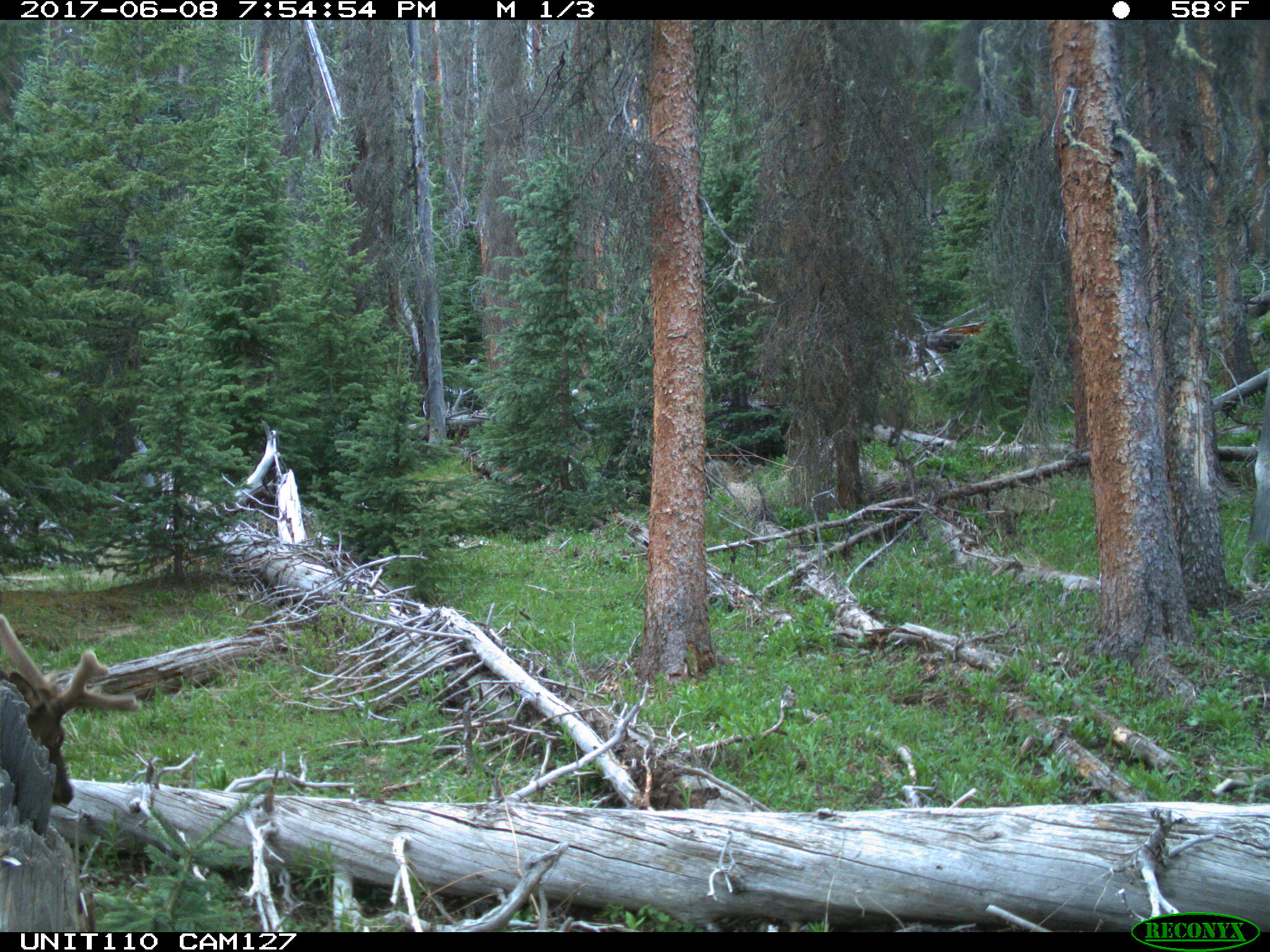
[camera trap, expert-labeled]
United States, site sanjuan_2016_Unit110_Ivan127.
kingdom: Animalia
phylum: Chordata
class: Mammalia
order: Artiodactyla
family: Cervidae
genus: Cervus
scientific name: Cervus elaphus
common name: red deer